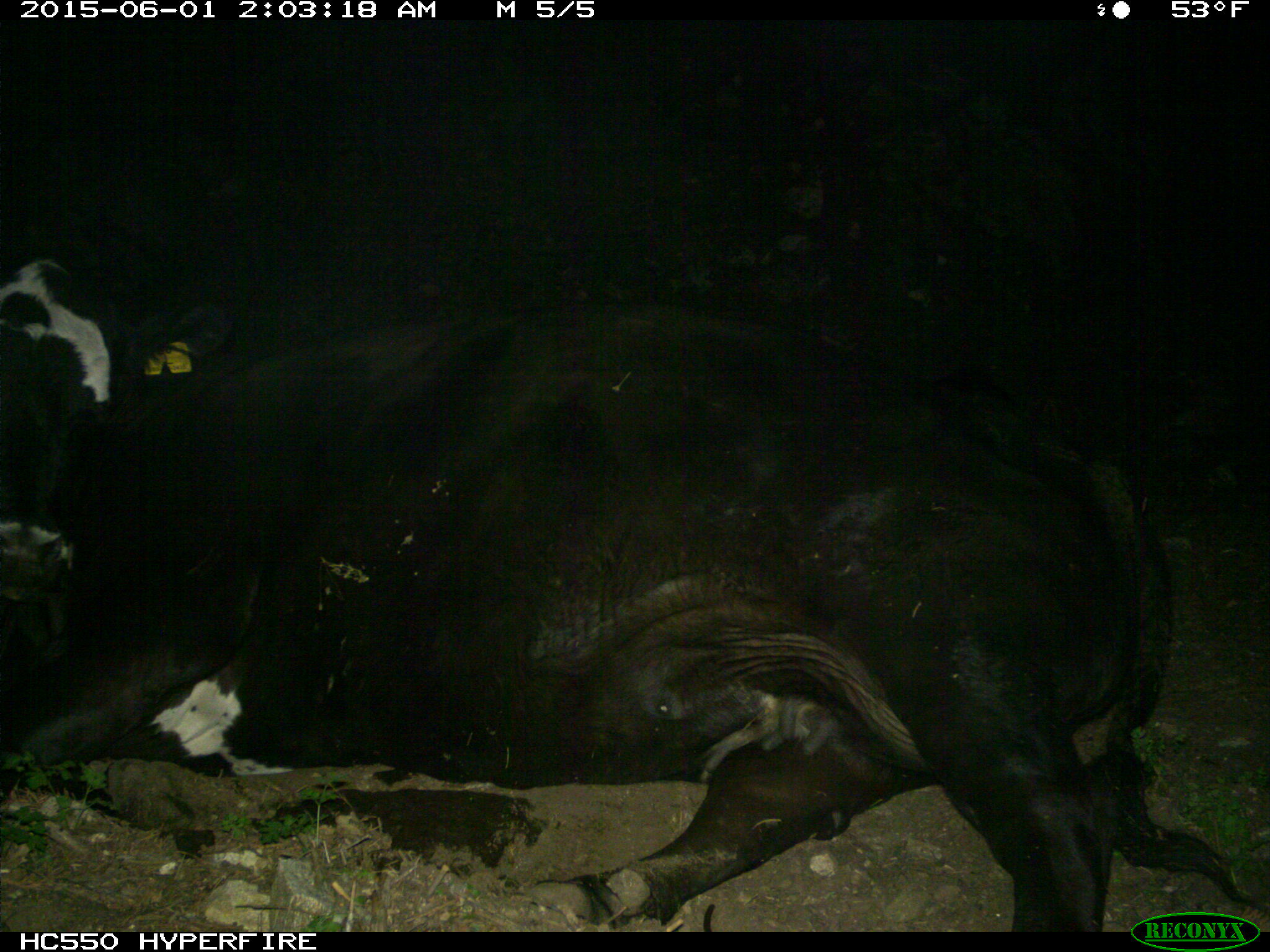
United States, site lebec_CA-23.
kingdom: Animalia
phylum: Chordata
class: Mammalia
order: Artiodactyla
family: Bovidae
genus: Bos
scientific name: Bos taurus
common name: domestic cow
Bos taurus (domestic cow).